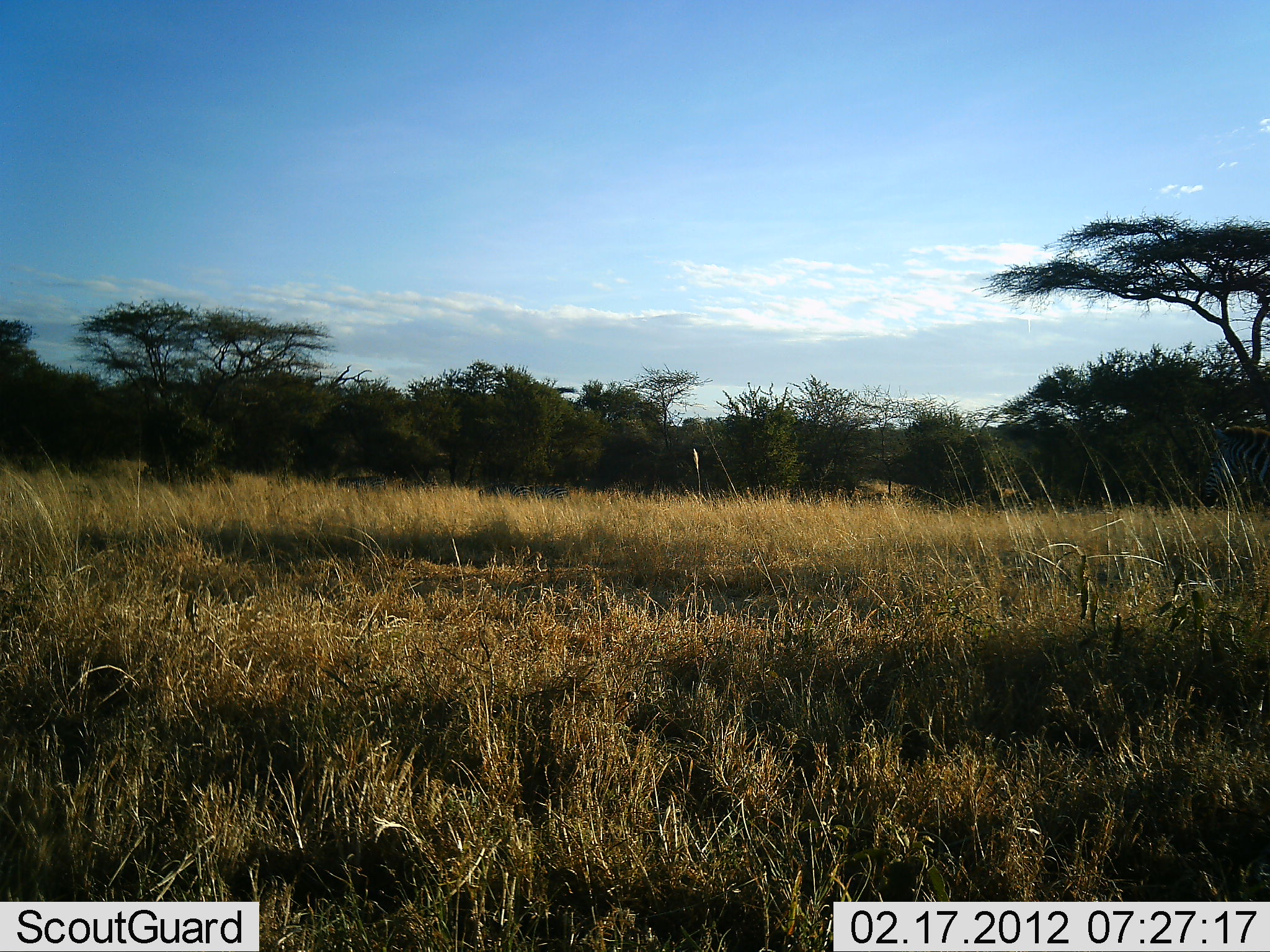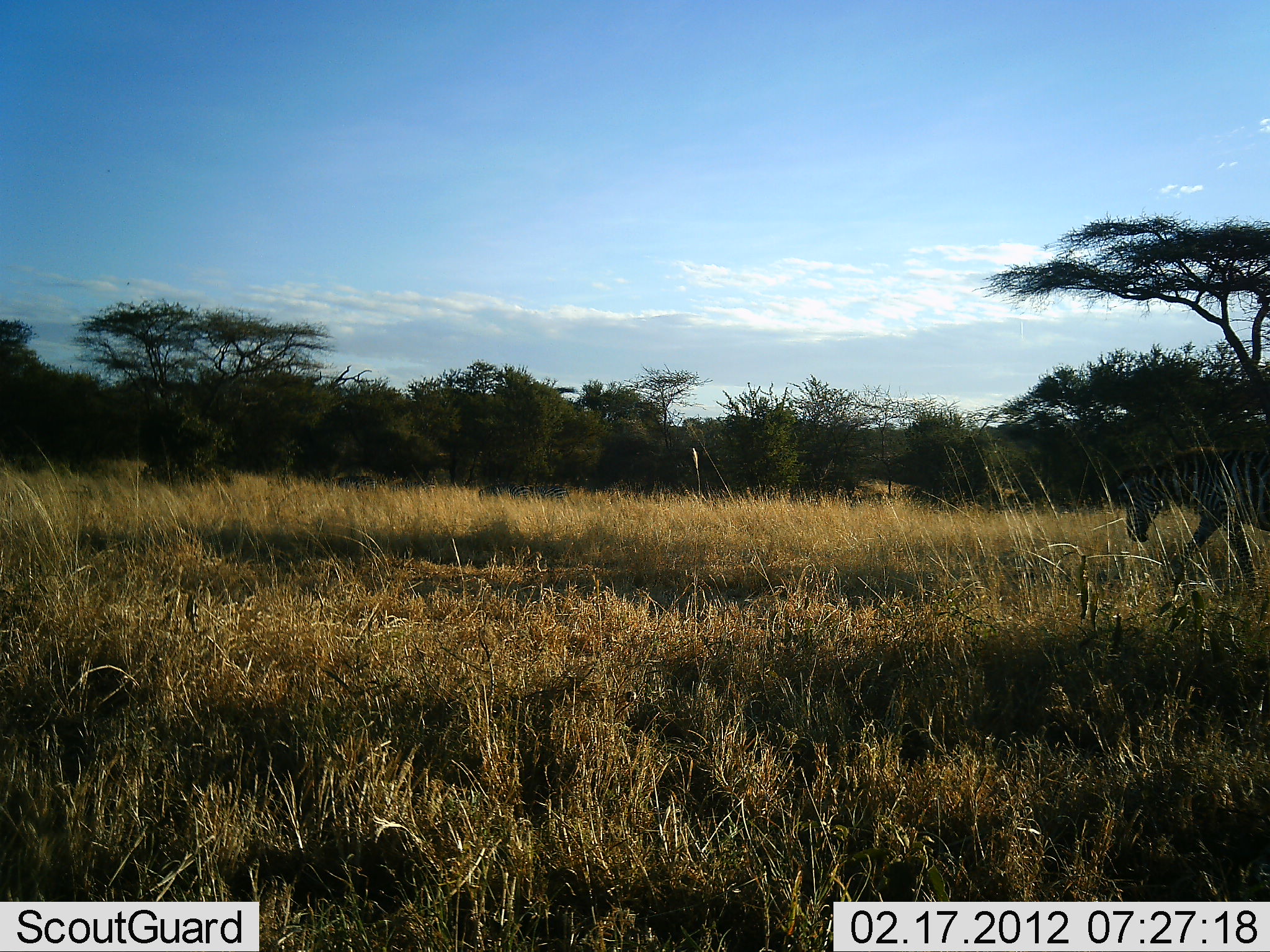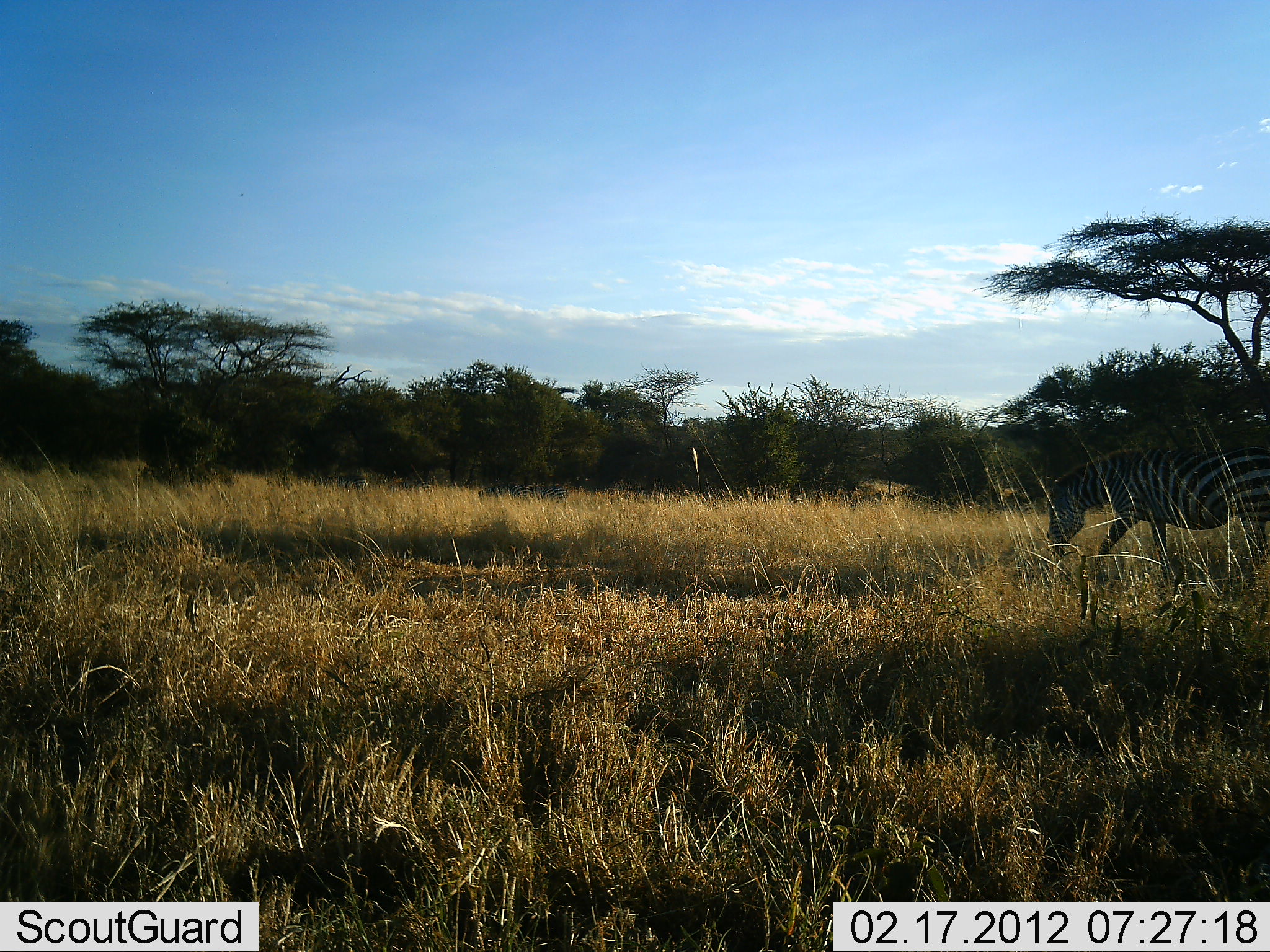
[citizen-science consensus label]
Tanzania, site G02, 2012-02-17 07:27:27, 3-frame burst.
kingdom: Animalia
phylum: Chordata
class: Mammalia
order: Perissodactyla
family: Equidae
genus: Equus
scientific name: Equus quagga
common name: plains zebra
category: zebra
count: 1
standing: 12%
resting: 0%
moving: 100%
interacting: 0%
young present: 0%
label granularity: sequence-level